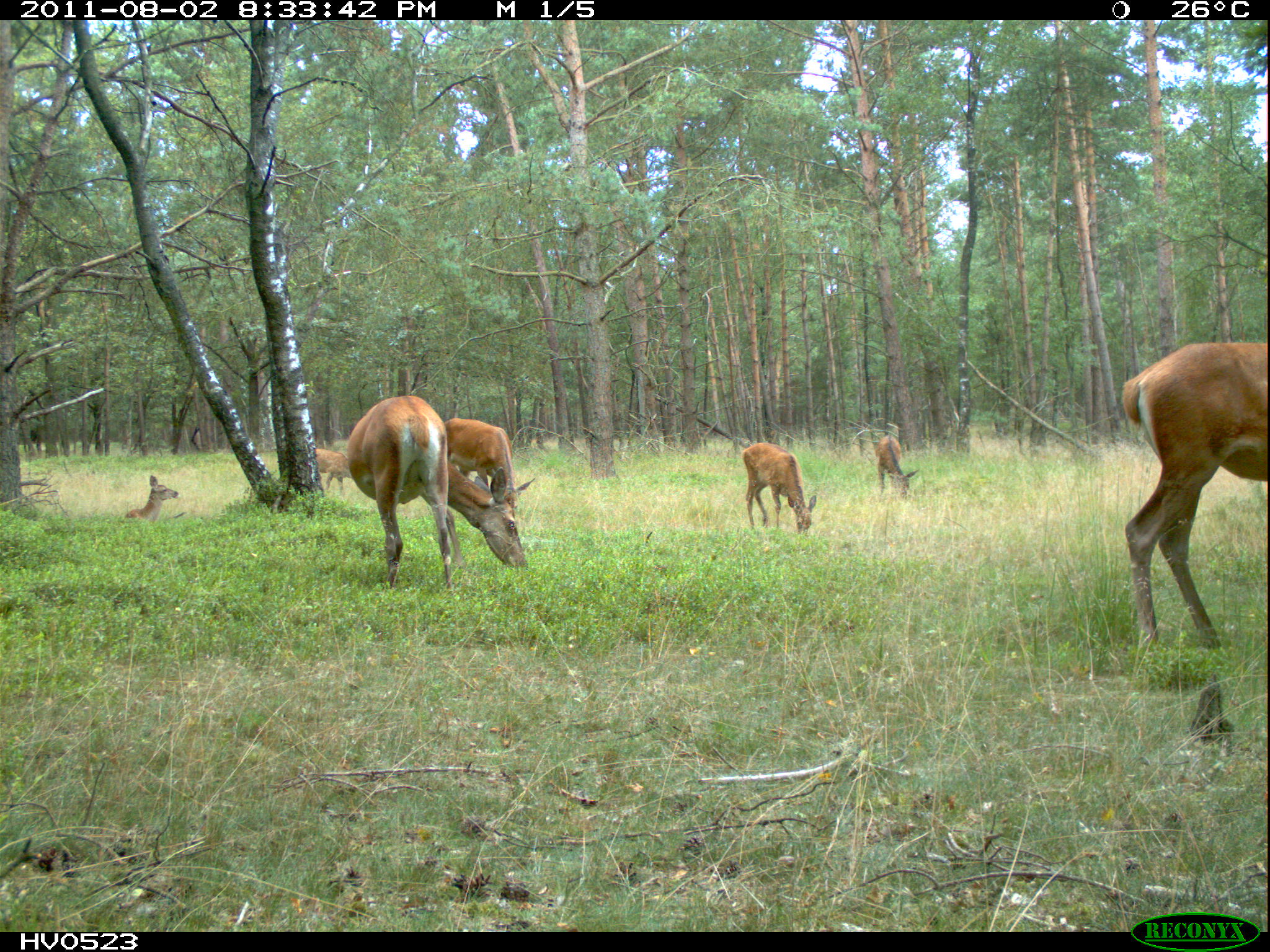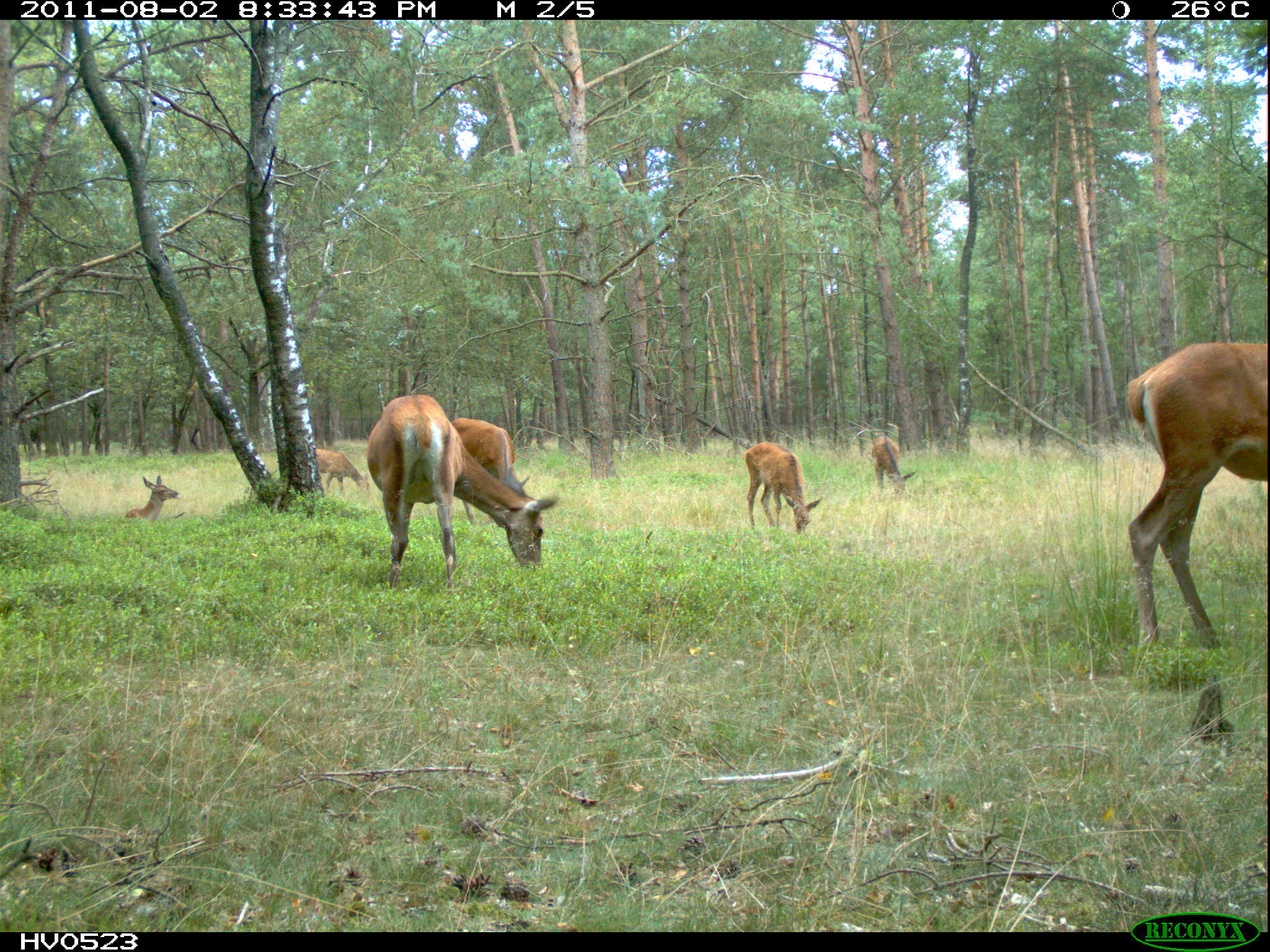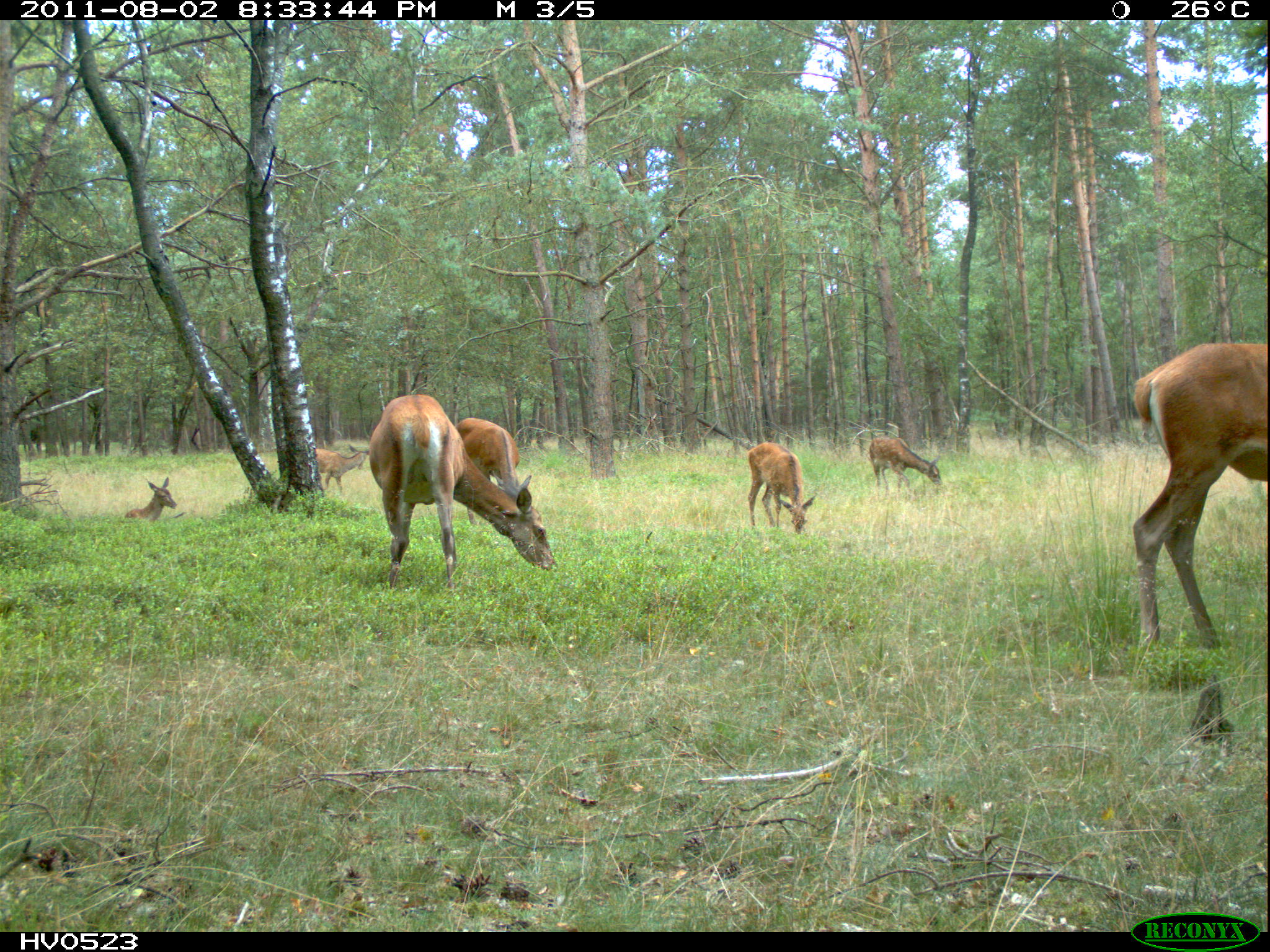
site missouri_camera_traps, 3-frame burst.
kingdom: Animalia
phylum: Chordata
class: Mammalia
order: Artiodactyla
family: Cervidae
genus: Cervus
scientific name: Cervus elaphus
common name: red deer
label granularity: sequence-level